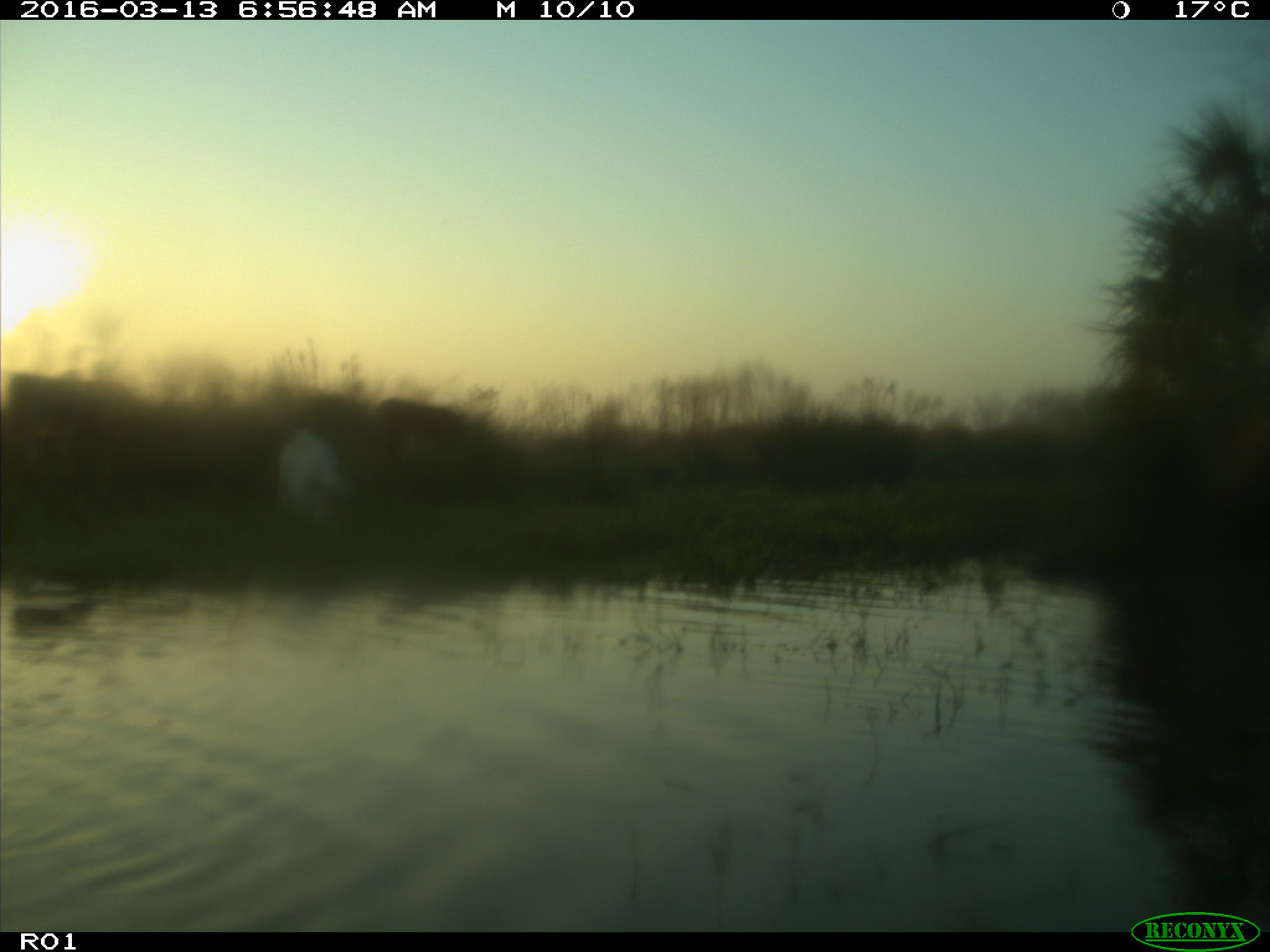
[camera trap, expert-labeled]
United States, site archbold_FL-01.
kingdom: Animalia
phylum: Chordata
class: Mammalia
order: Artiodactyla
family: Bovidae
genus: Bos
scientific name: Bos taurus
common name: domestic cow